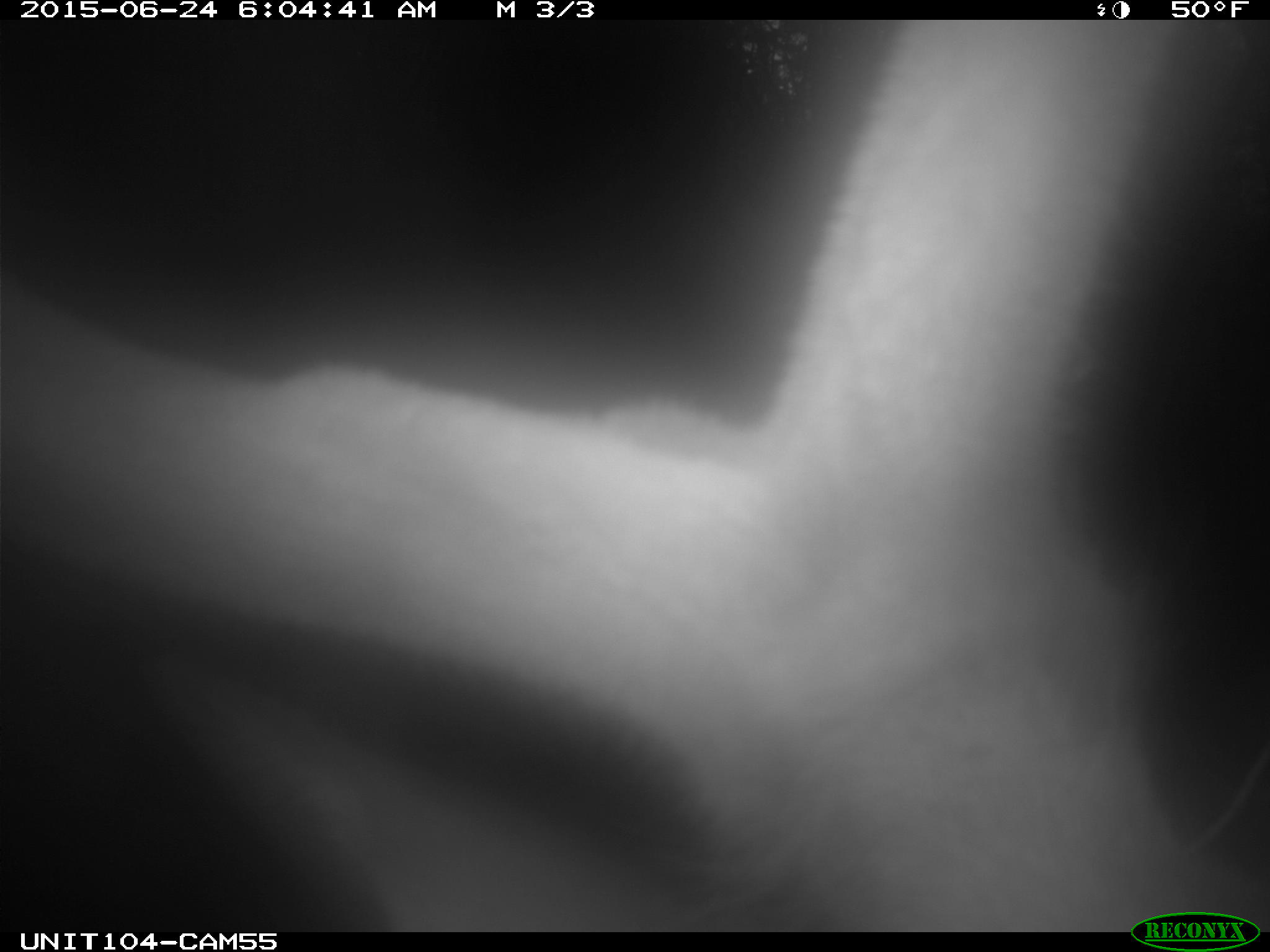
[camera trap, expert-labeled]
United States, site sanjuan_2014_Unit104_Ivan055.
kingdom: Animalia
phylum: Chordata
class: Mammalia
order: Artiodactyla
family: Cervidae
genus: Cervus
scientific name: Cervus elaphus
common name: red deer